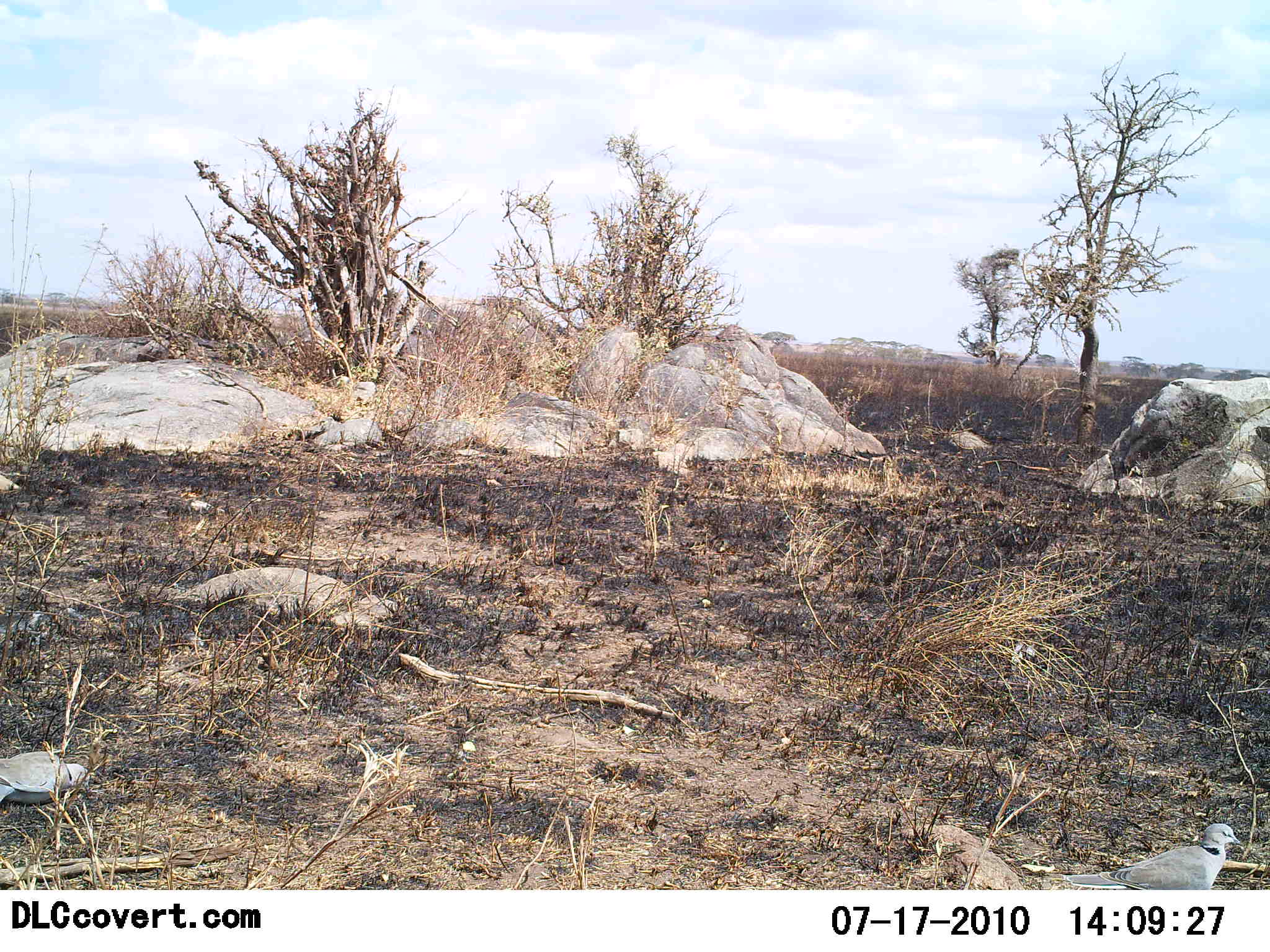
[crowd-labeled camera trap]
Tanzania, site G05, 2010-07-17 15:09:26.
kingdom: Animalia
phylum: Chordata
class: Aves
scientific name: Aves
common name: bird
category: otherbird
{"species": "otherbird (bird) (Aves)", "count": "1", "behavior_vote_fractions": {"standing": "93%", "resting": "0%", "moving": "7%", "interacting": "0%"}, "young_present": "0%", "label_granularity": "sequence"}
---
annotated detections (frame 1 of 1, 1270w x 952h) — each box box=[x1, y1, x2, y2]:
animal: box=[1063, 822, 1246, 891]